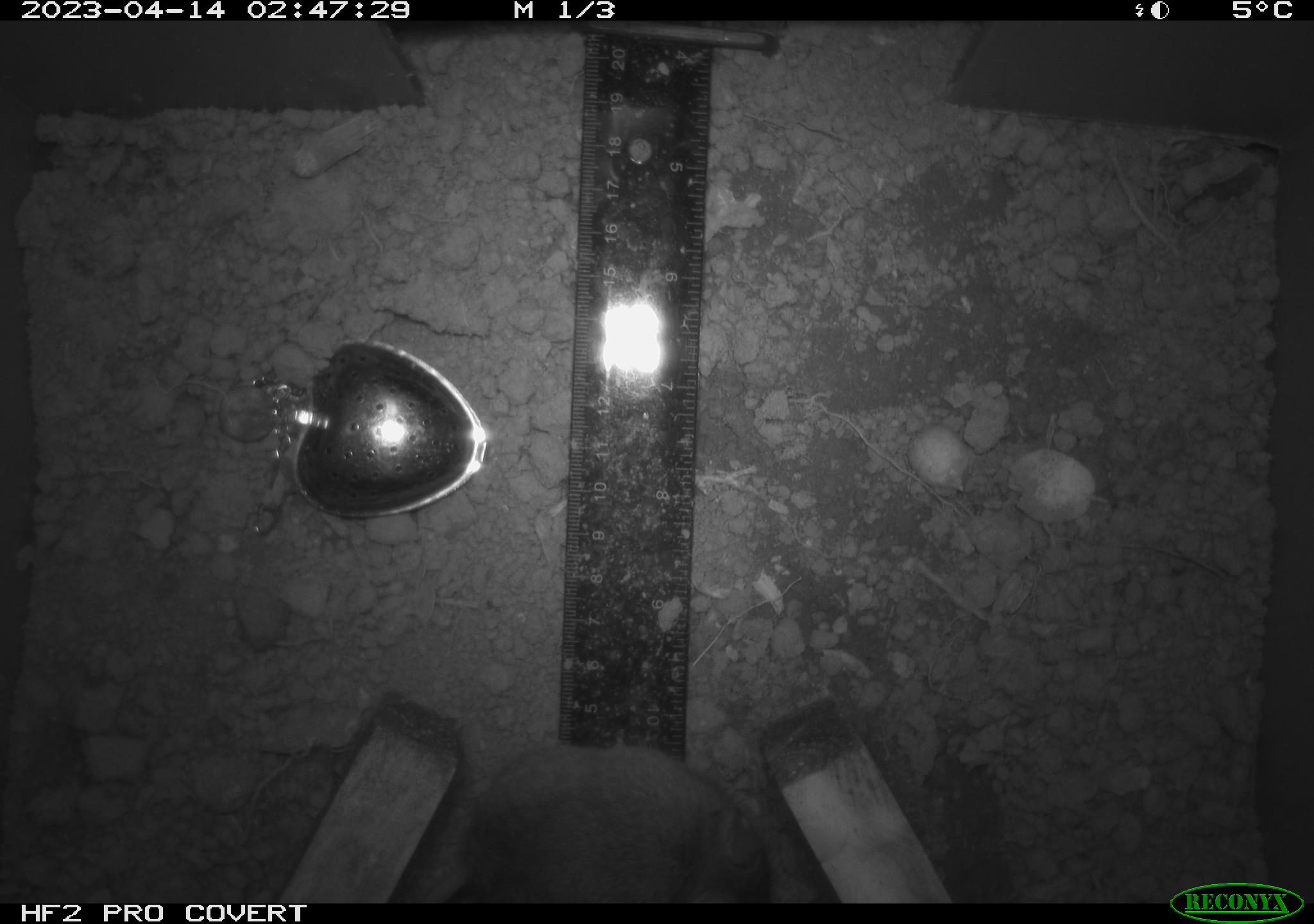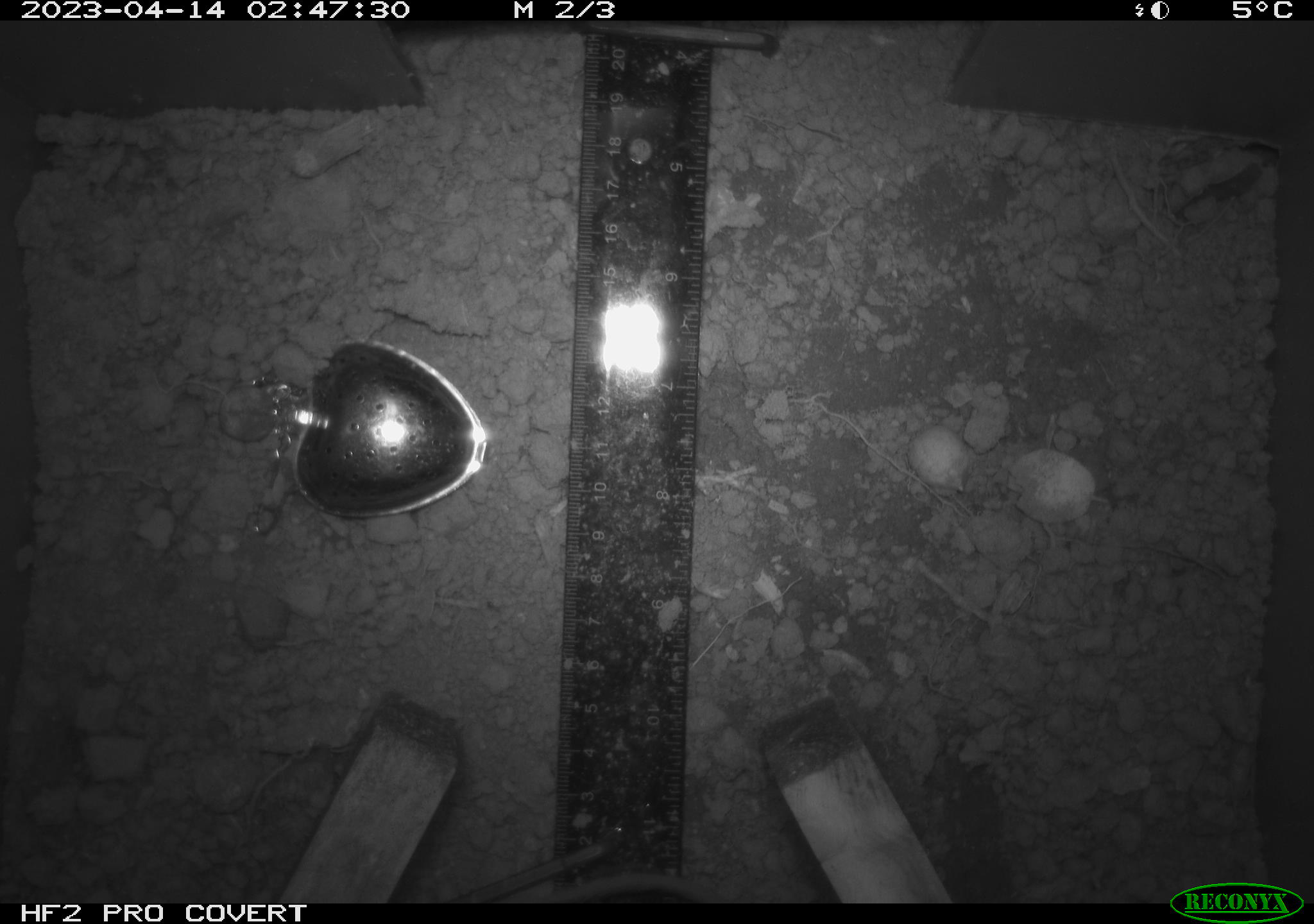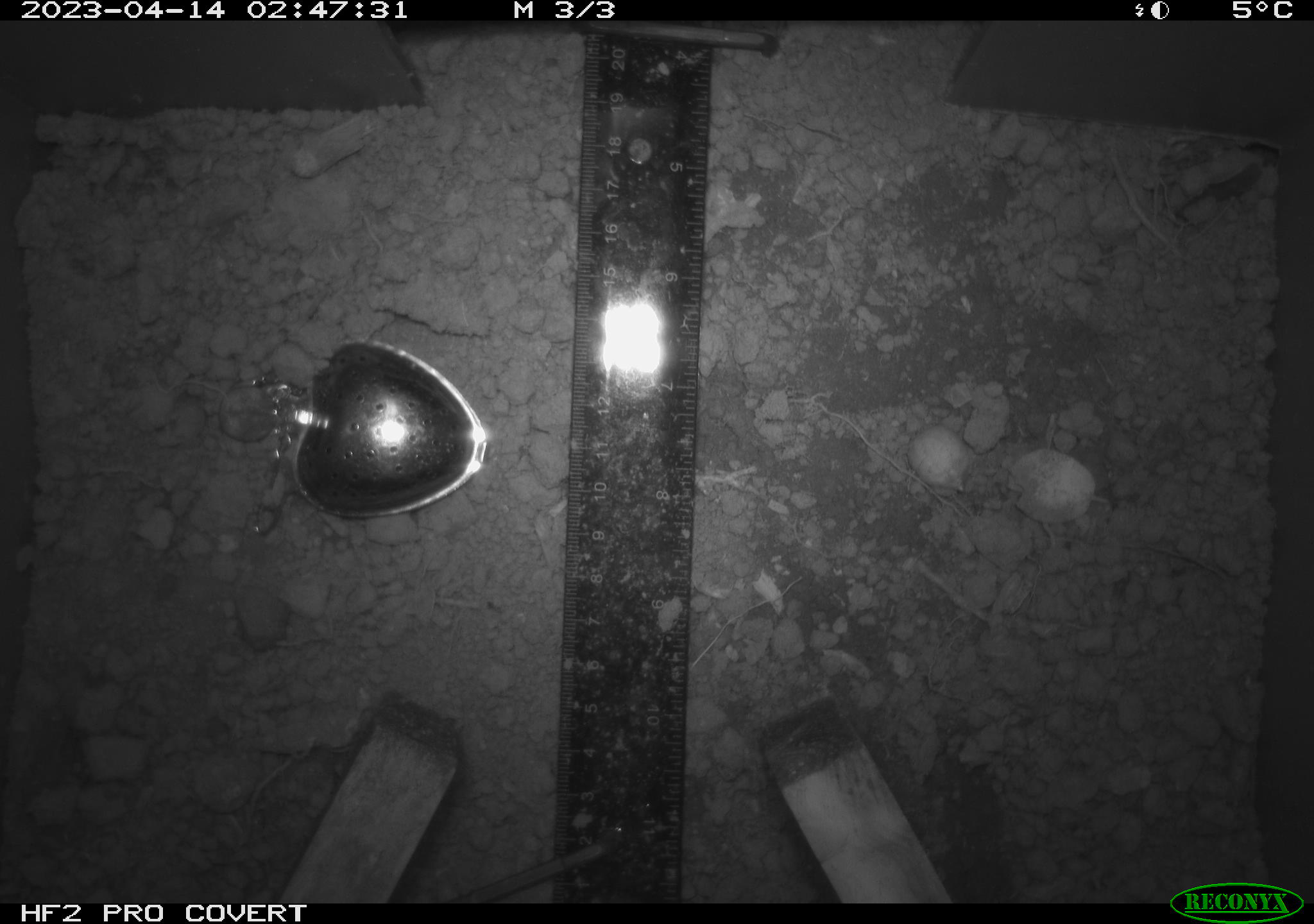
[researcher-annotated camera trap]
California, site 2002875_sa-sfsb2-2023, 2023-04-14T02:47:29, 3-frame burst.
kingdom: Animalia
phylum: Chordata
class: Mammalia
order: Rodentia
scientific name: Rodentia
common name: mouse species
Mouse species (Rodentia).